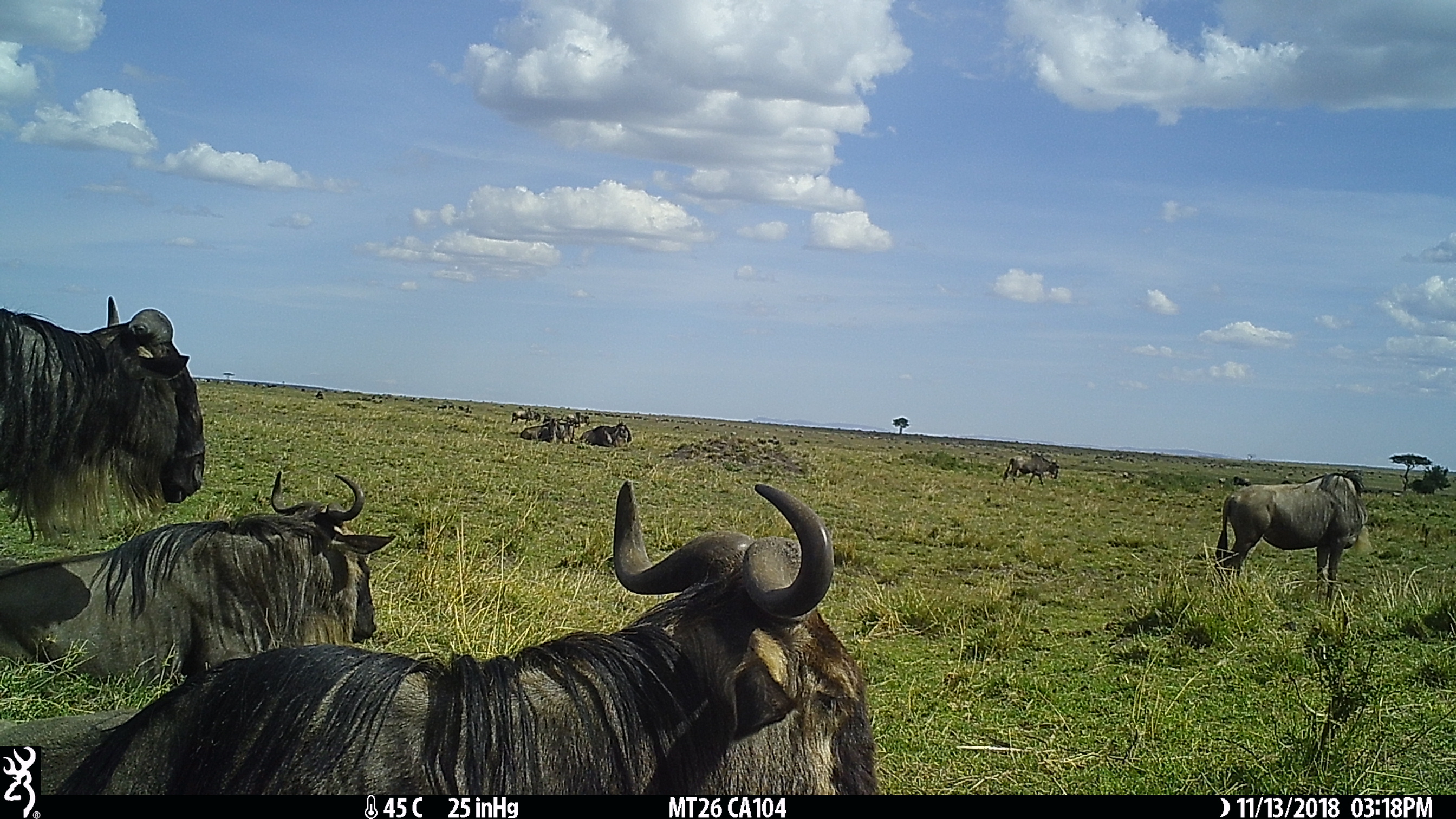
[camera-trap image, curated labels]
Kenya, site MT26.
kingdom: Animalia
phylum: Chordata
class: Mammalia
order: Artiodactyla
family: Bovidae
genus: Connochaetes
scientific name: Connochaetes taurinus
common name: blue wildebeest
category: wildebeest